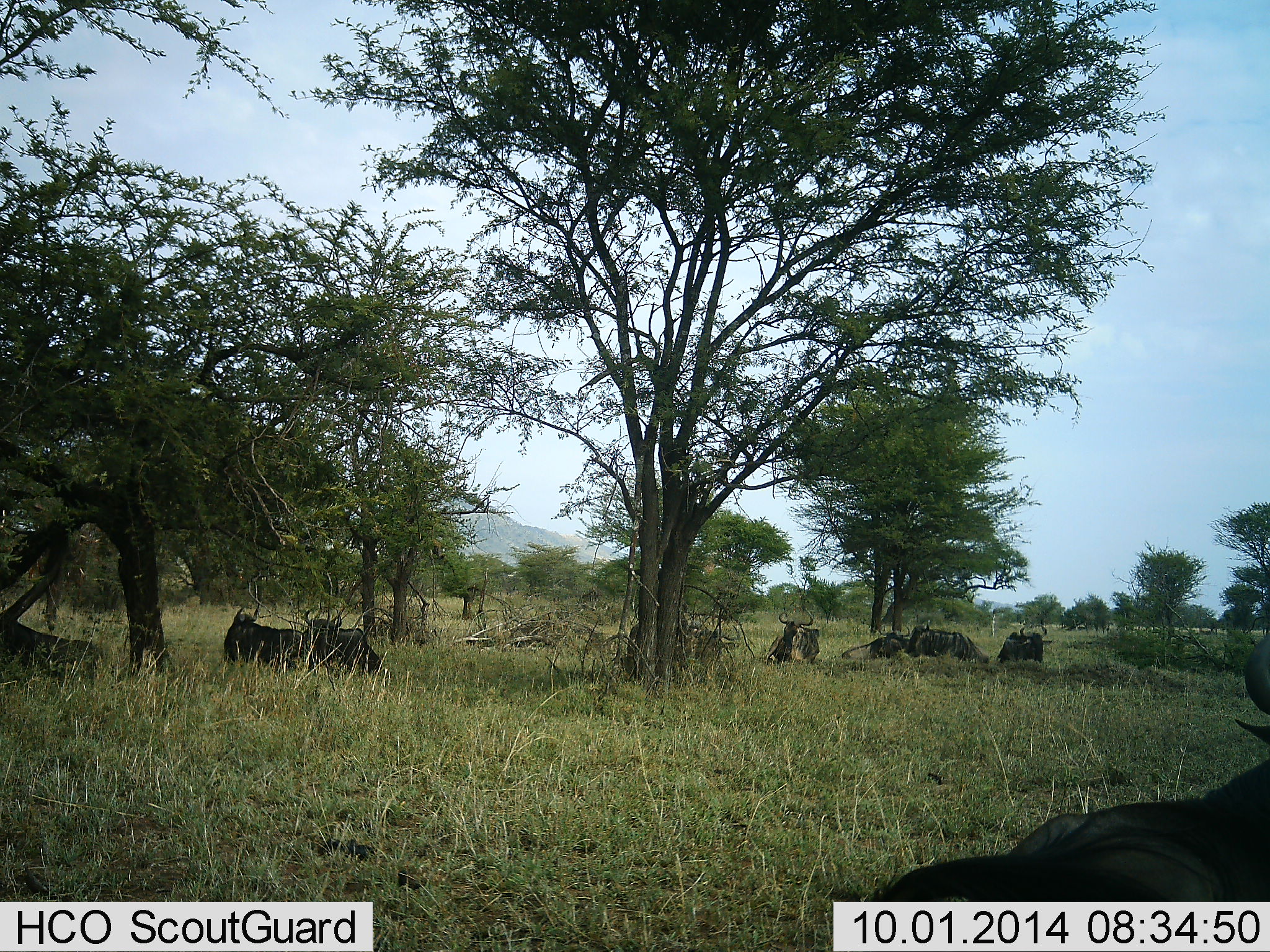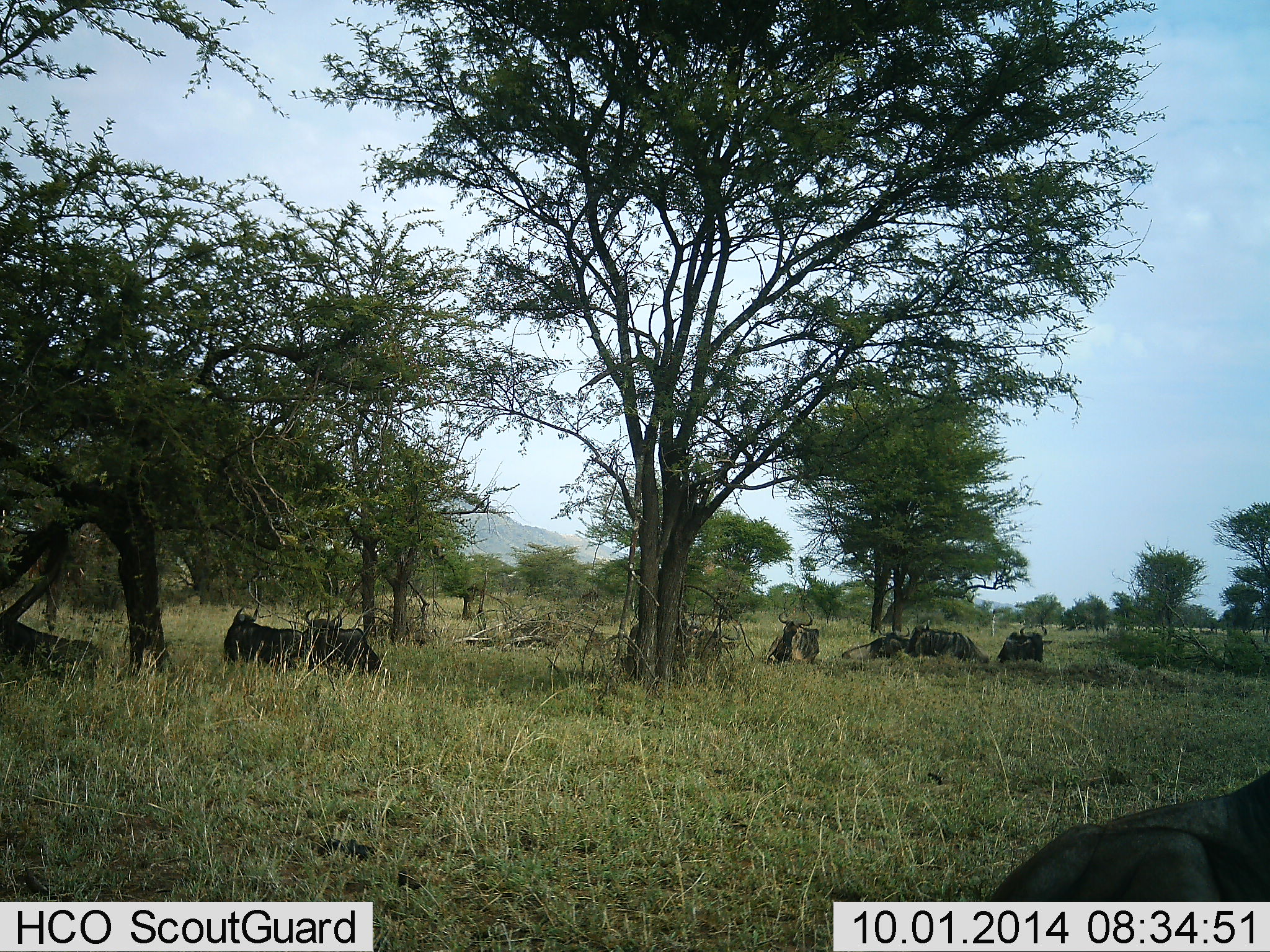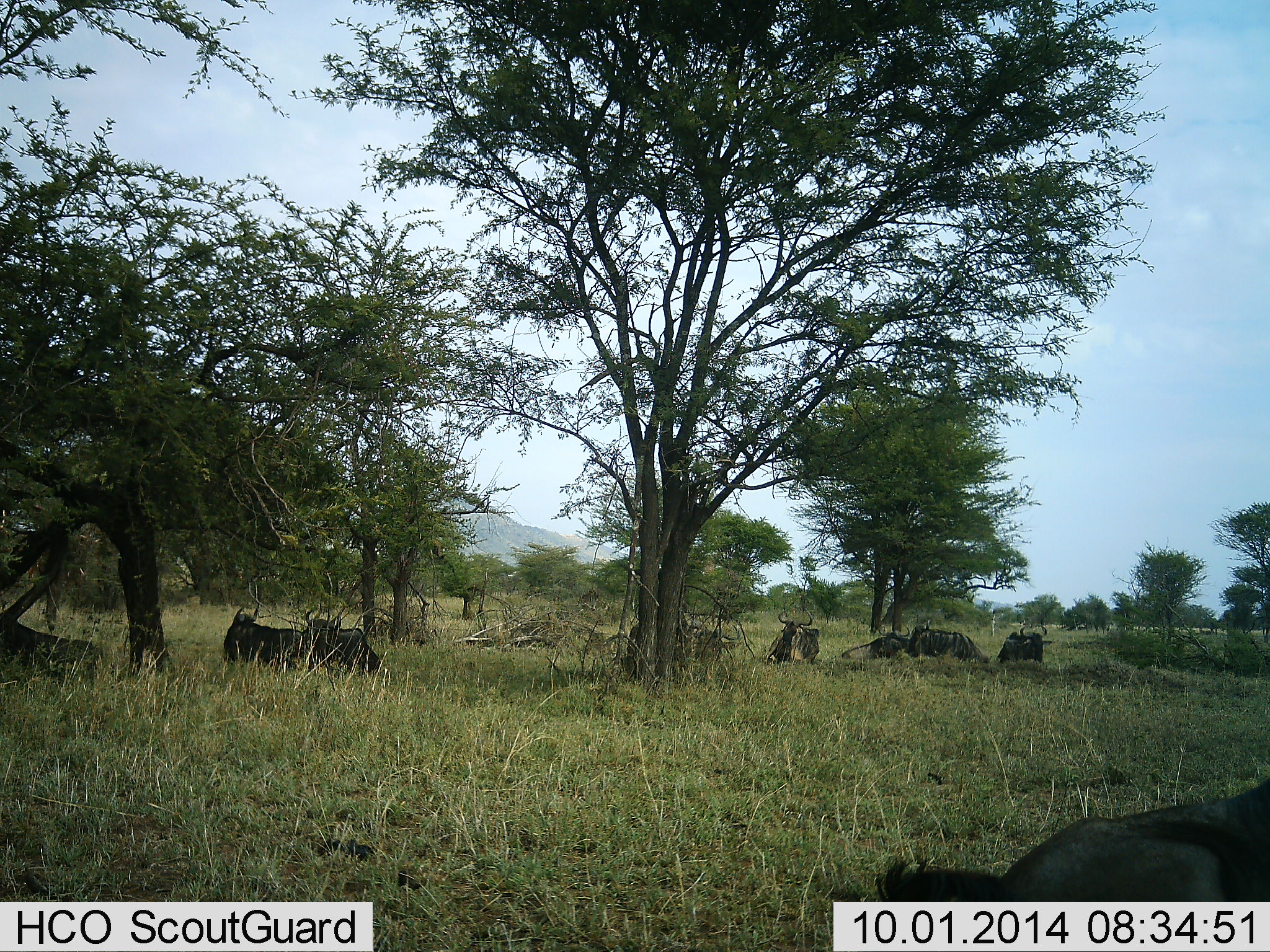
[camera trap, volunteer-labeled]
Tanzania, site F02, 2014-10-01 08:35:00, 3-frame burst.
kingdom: Animalia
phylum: Chordata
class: Mammalia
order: Artiodactyla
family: Bovidae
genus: Connochaetes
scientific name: Connochaetes taurinus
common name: blue wildebeest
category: wildebeest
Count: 8.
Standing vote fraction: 10%.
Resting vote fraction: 90%.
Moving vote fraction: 0%.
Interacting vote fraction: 0%.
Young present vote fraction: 0%.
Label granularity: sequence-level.